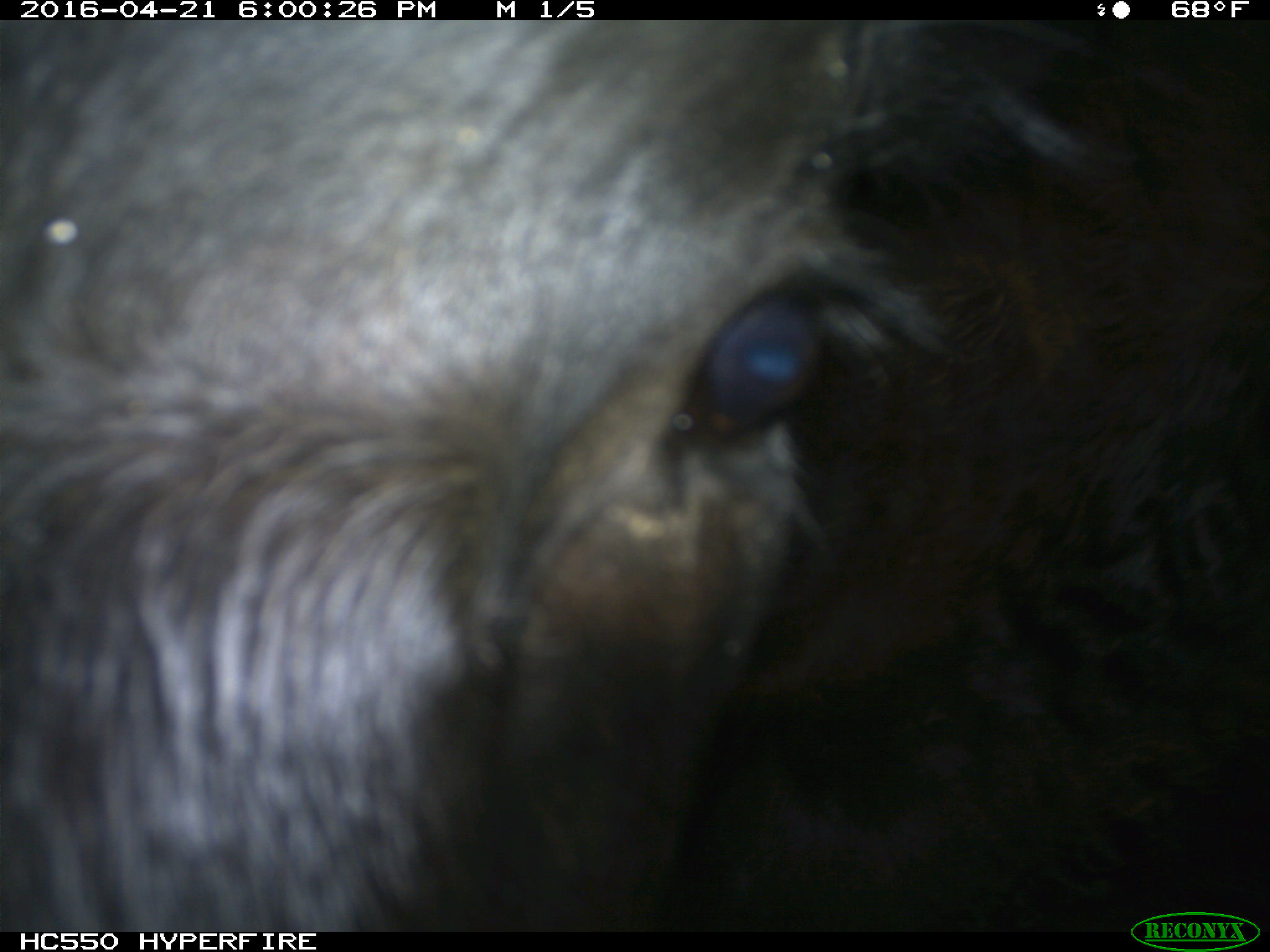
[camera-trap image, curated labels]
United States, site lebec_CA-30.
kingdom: Animalia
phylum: Chordata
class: Mammalia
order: Artiodactyla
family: Bovidae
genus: Bos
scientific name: Bos taurus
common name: domestic cow